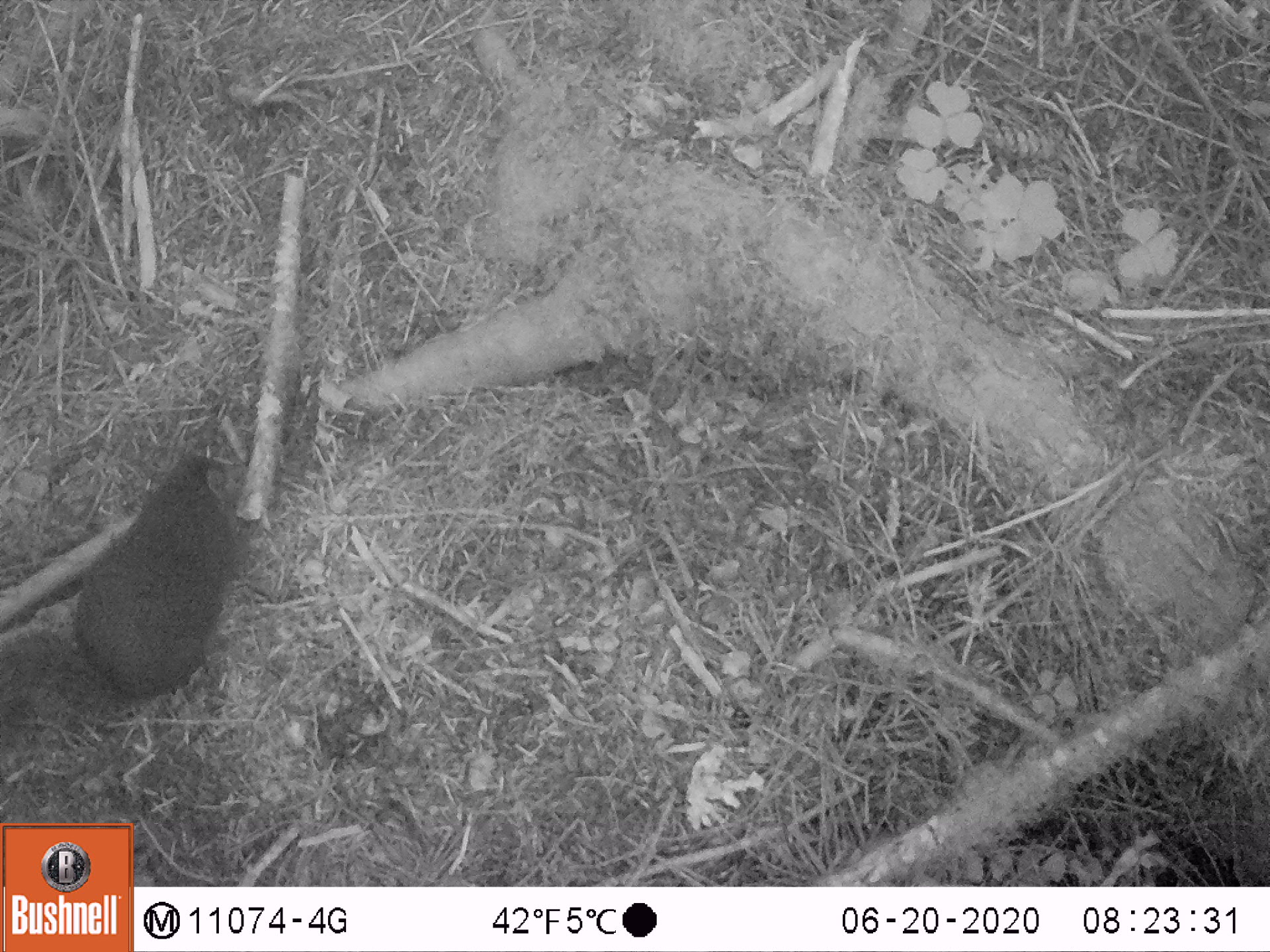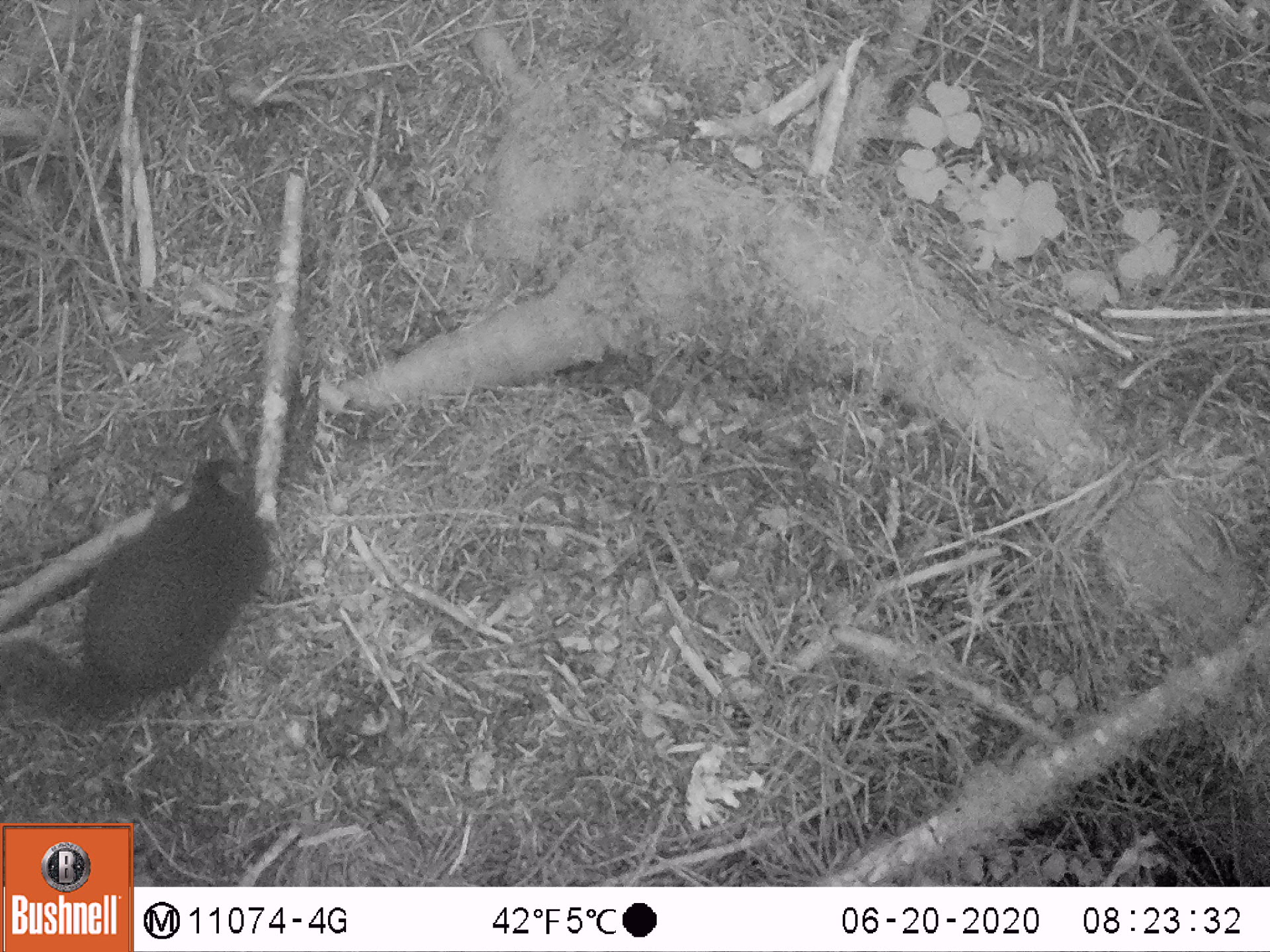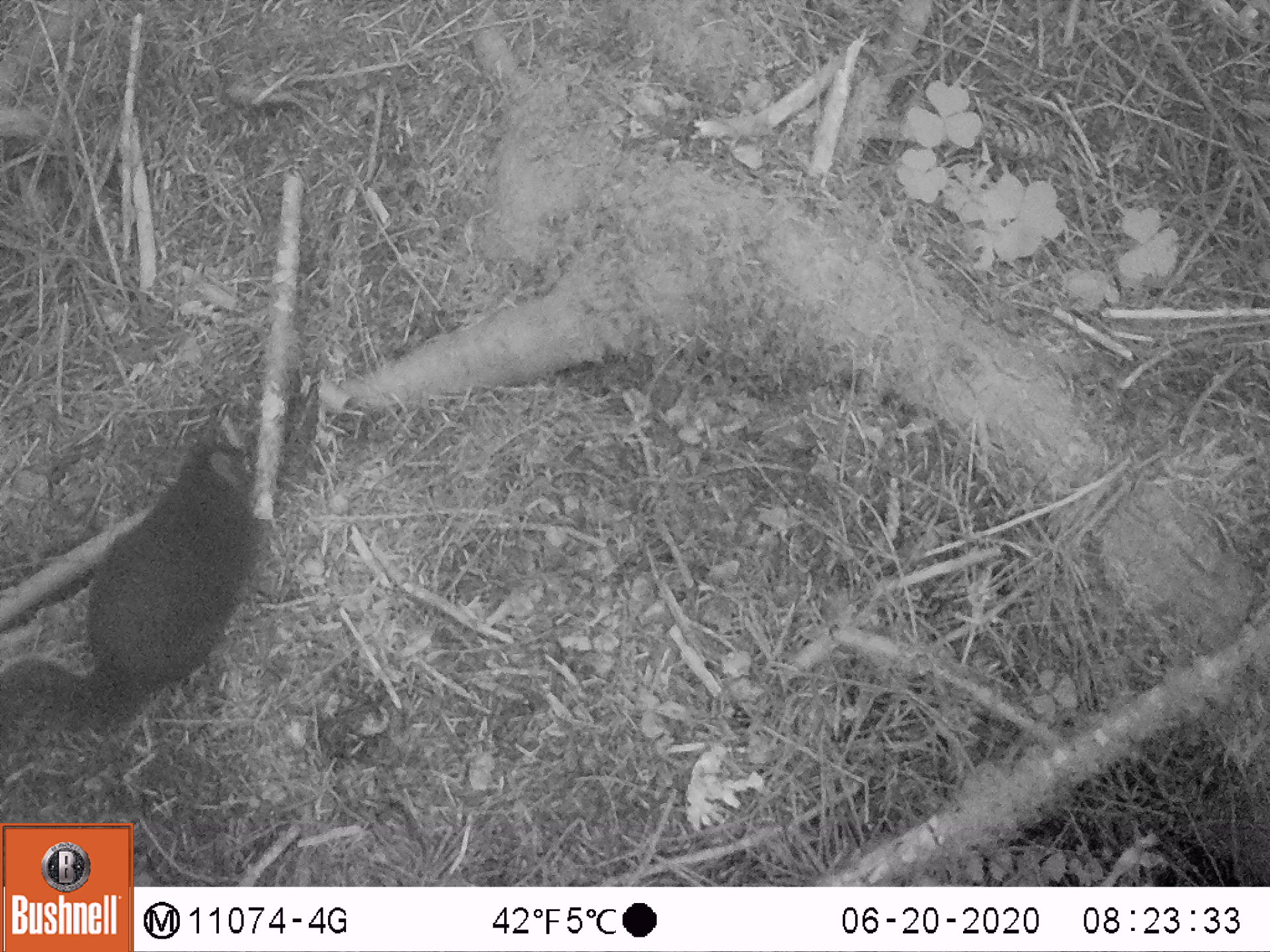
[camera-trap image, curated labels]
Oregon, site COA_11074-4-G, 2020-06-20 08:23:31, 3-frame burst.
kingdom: Animalia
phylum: Chordata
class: Mammalia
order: Rodentia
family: Sciuridae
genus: Tamiasciurus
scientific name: Tamiasciurus douglasii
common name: douglas squirrel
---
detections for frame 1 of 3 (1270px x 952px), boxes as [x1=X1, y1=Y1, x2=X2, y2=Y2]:
douglas squirrel: [x1=4, y1=446, x2=235, y2=734]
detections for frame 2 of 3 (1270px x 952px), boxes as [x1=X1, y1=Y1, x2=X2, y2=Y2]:
douglas squirrel: [x1=0, y1=458, x2=269, y2=724]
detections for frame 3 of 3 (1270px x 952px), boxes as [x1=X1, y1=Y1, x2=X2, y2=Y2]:
douglas squirrel: [x1=0, y1=433, x2=265, y2=738]